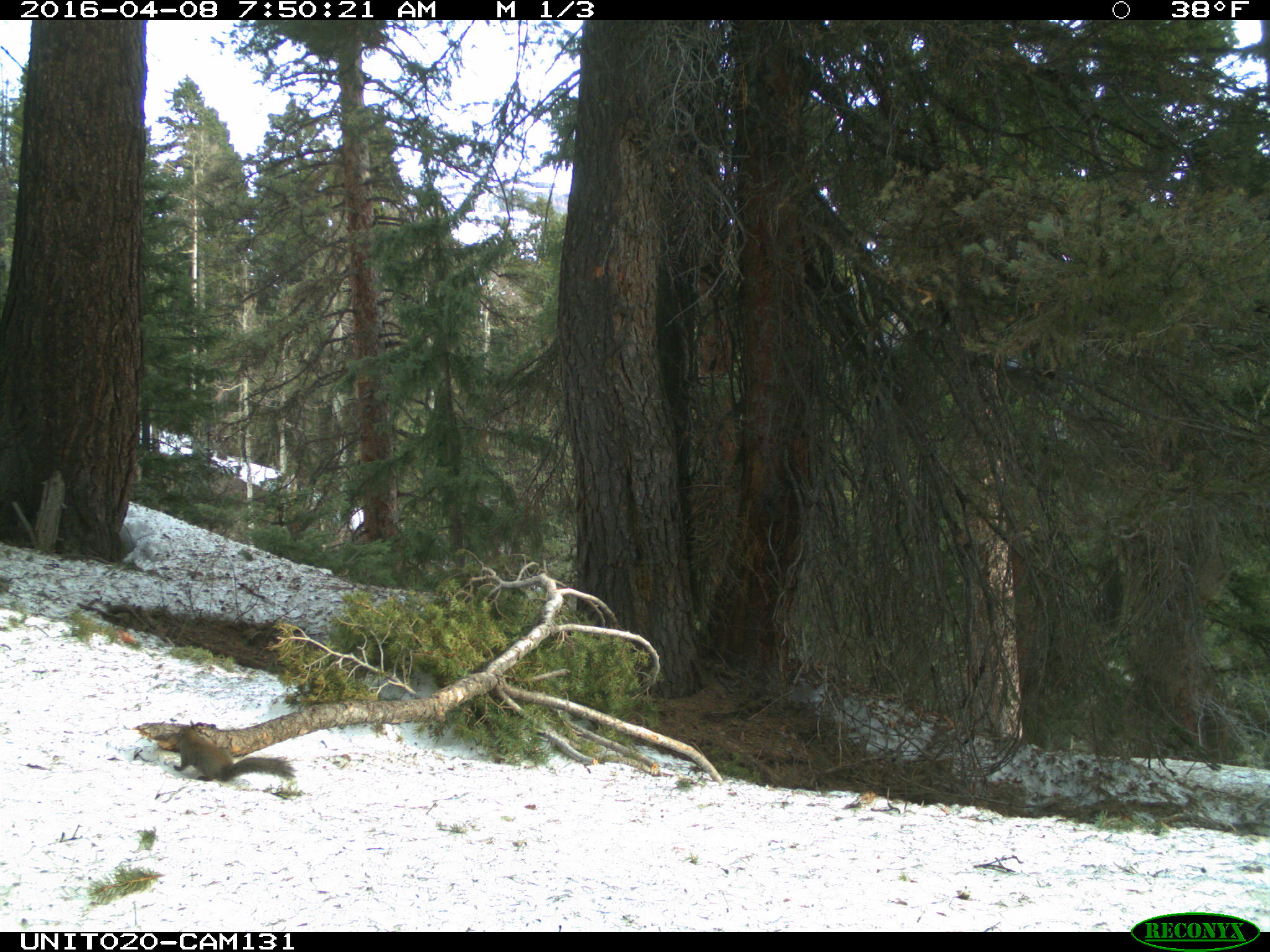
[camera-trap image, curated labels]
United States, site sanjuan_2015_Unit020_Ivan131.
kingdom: Animalia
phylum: Chordata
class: Mammalia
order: Rodentia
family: Sciuridae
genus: Tamiasciurus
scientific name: Tamiasciurus hudsonicus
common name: american red squirrel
Tamiasciurus hudsonicus (american red squirrel).